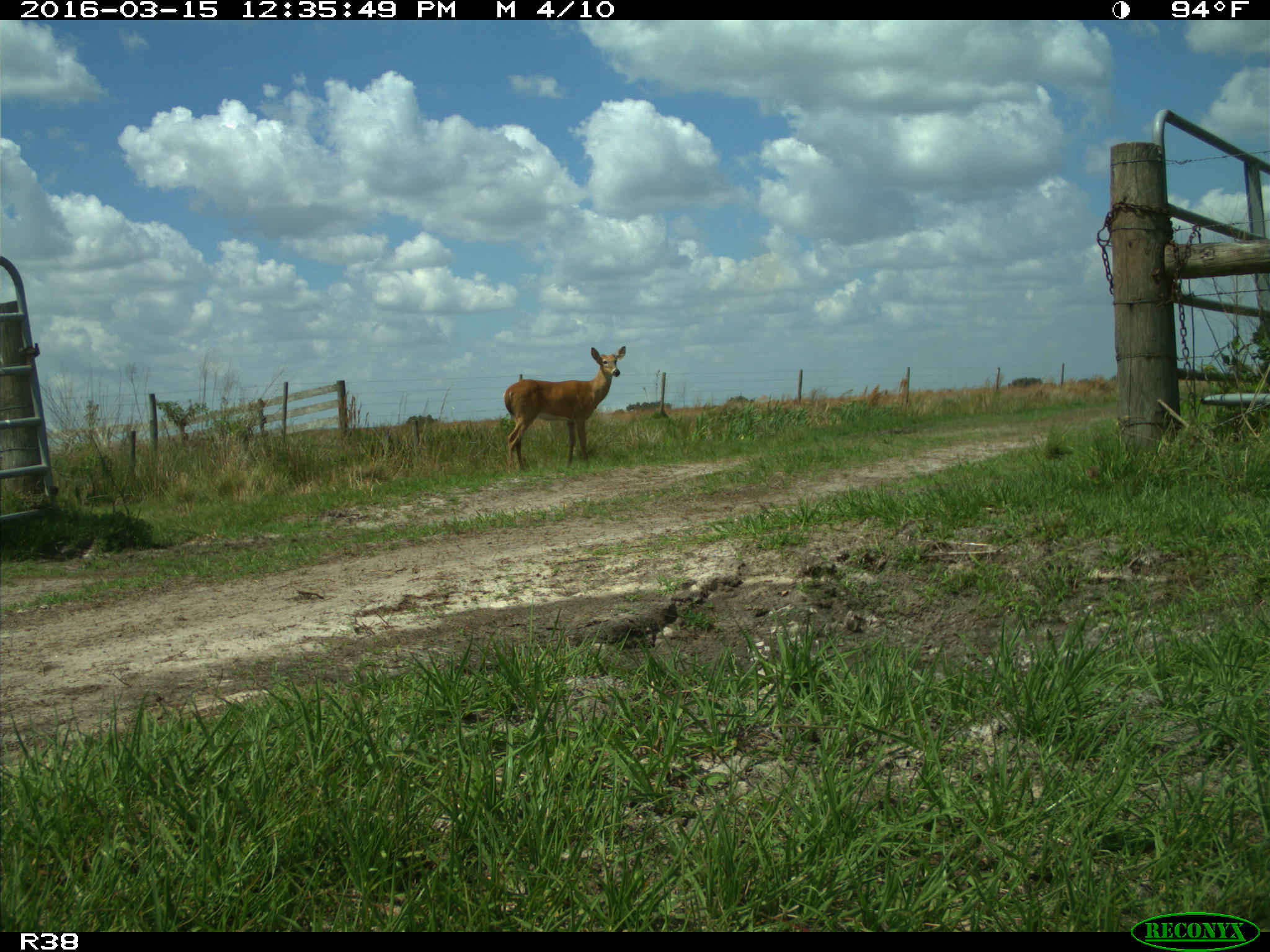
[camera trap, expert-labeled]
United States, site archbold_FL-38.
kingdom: Animalia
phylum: Chordata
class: Mammalia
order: Artiodactyla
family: Cervidae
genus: Odocoileus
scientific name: Odocoileus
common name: deer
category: unidentified deer